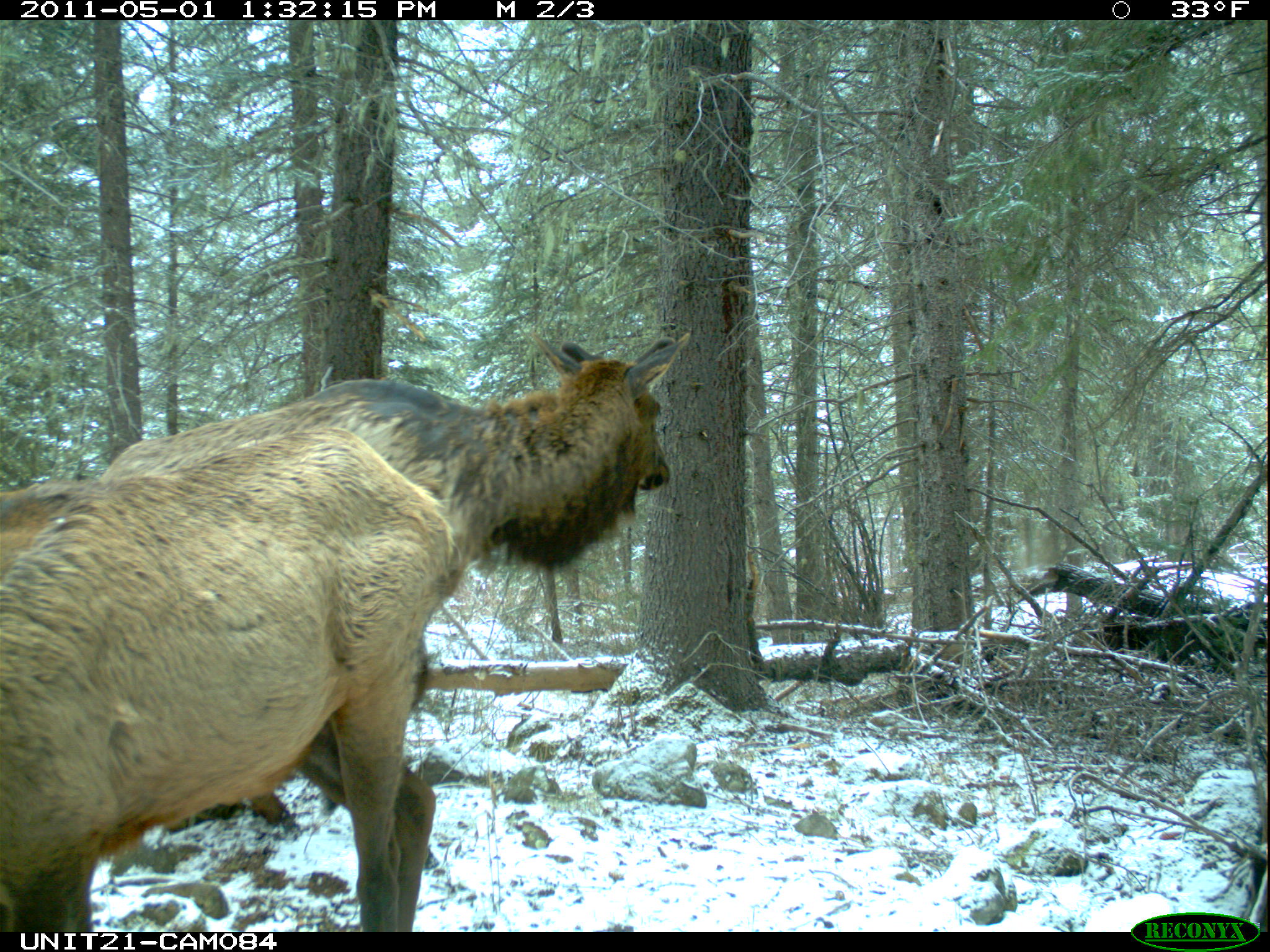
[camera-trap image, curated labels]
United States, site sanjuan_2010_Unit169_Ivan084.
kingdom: Animalia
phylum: Chordata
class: Mammalia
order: Artiodactyla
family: Cervidae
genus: Cervus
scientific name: Cervus elaphus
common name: red deer